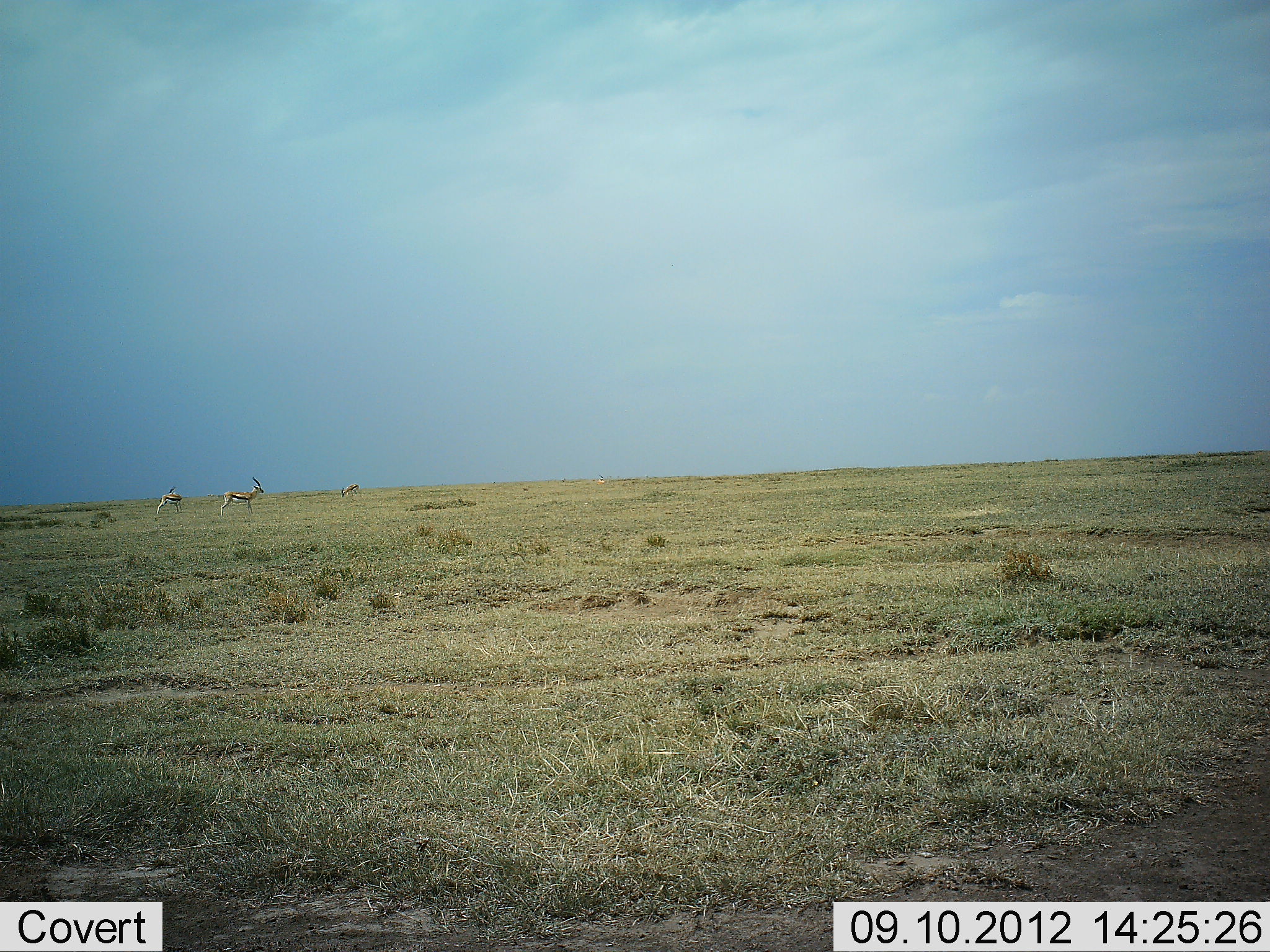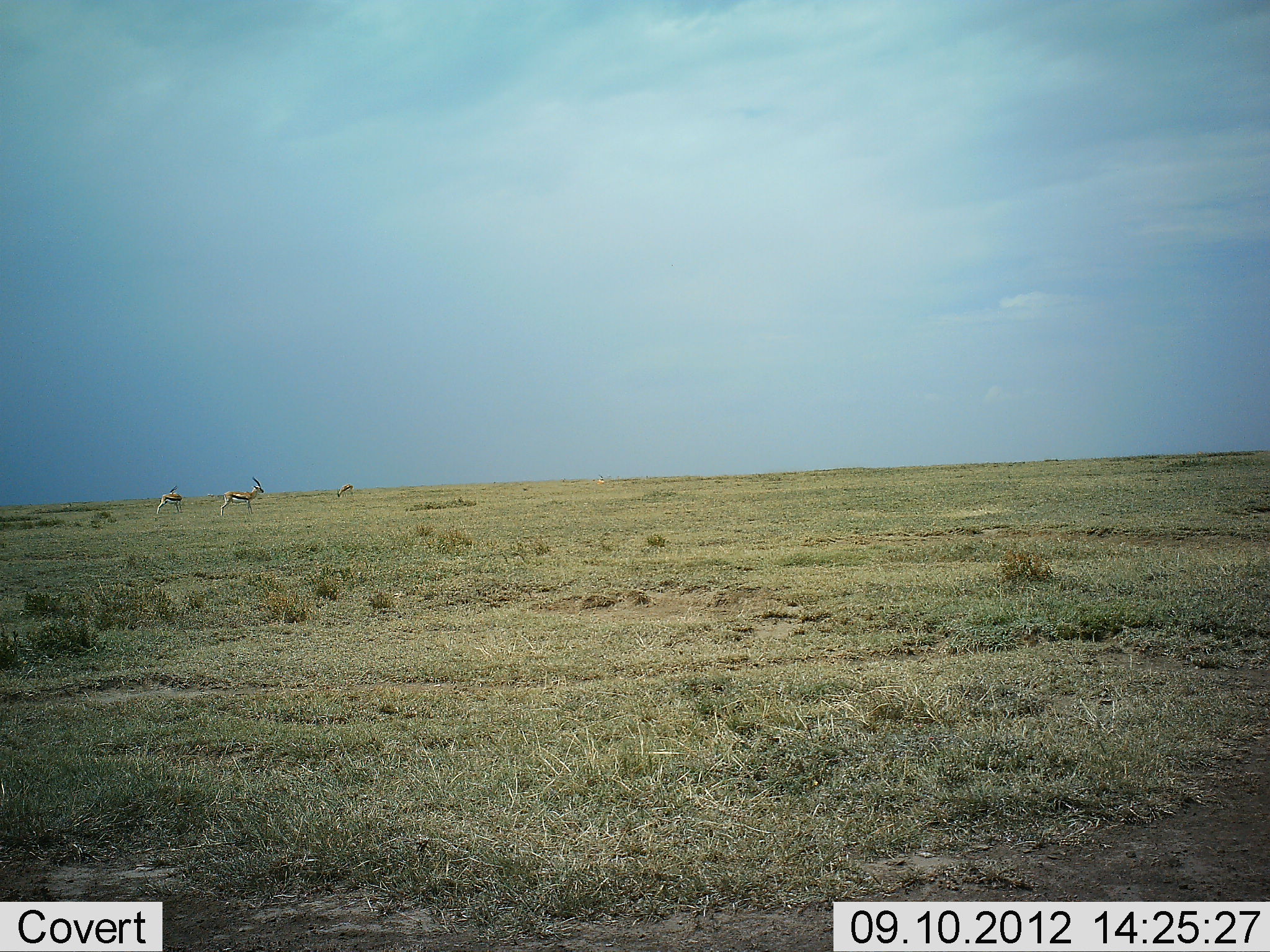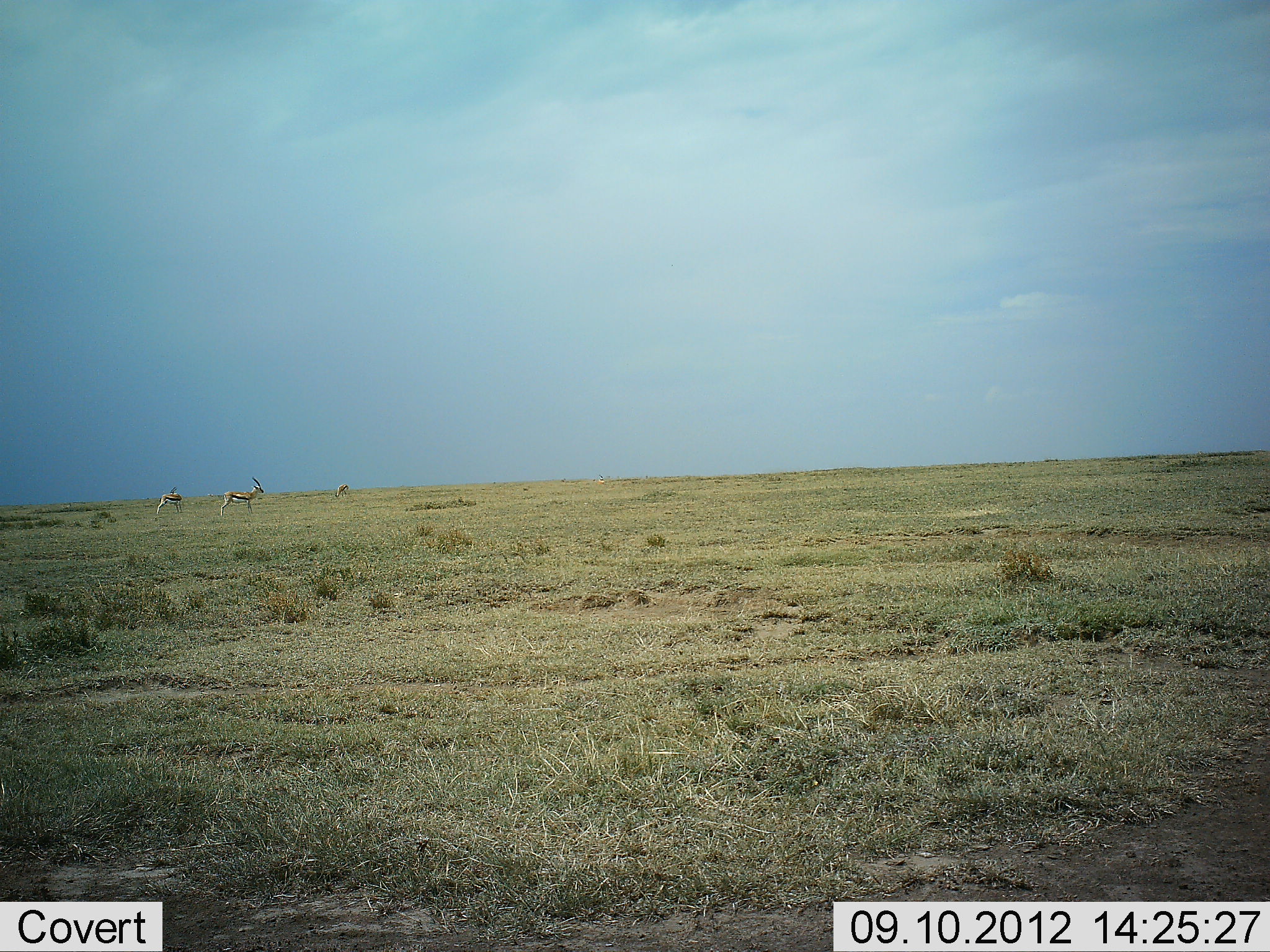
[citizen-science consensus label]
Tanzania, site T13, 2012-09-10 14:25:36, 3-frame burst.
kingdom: Animalia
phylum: Chordata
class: Mammalia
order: Artiodactyla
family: Bovidae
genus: Eudorcas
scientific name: Eudorcas thomsonii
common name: thomson's gazelle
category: gazellethomsons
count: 3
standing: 100%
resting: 0%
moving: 40%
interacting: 0%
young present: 0%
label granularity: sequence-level